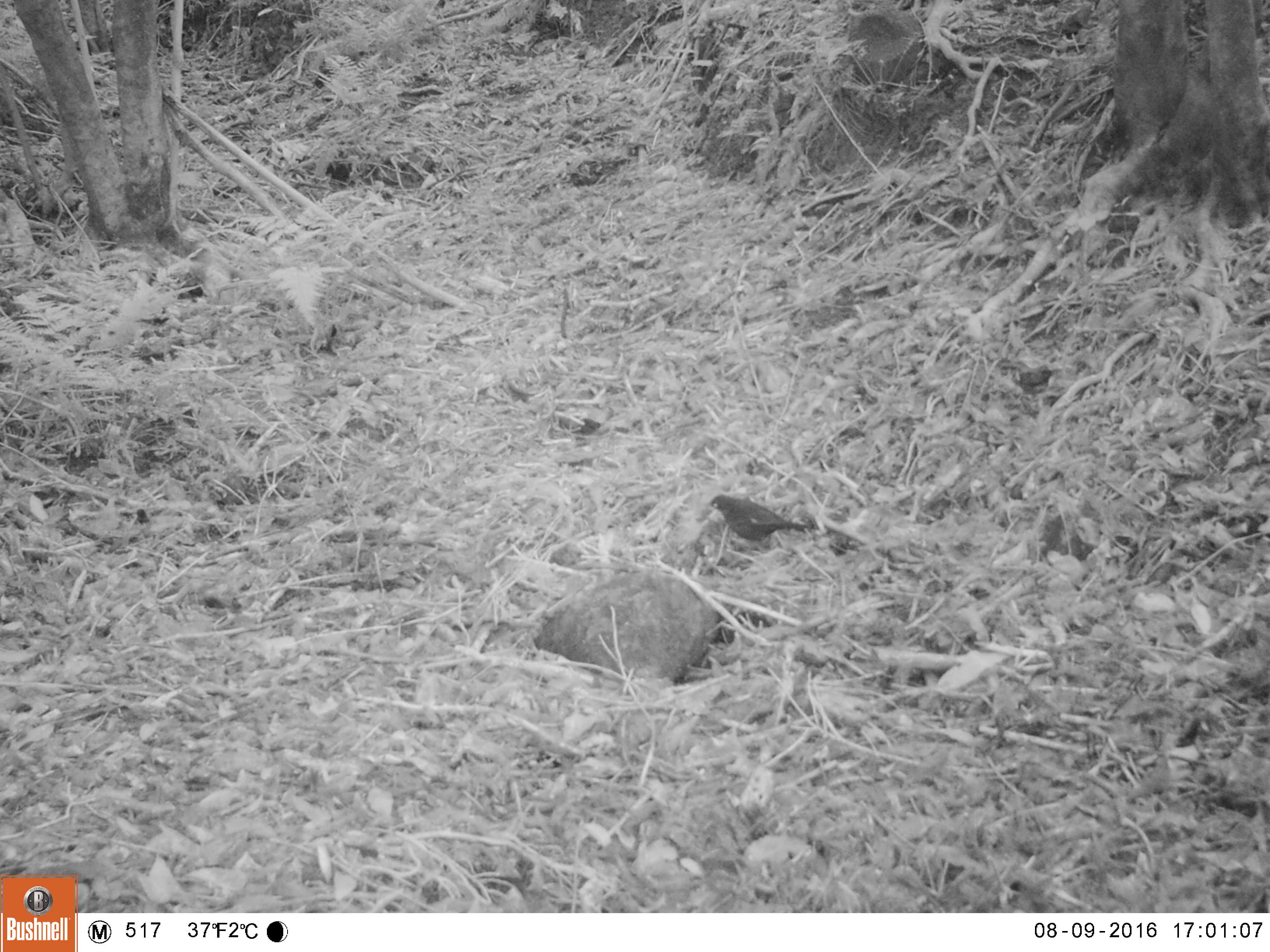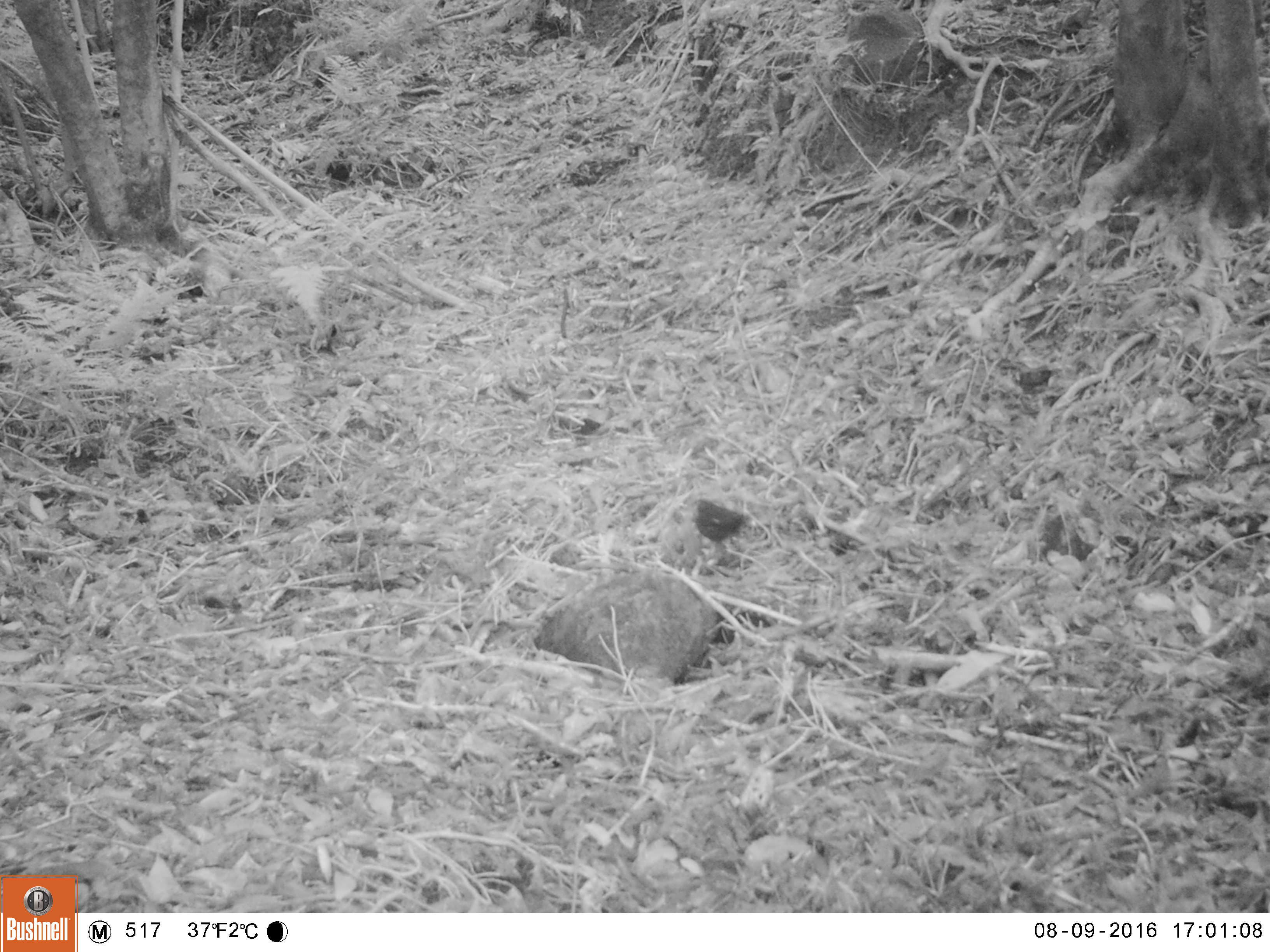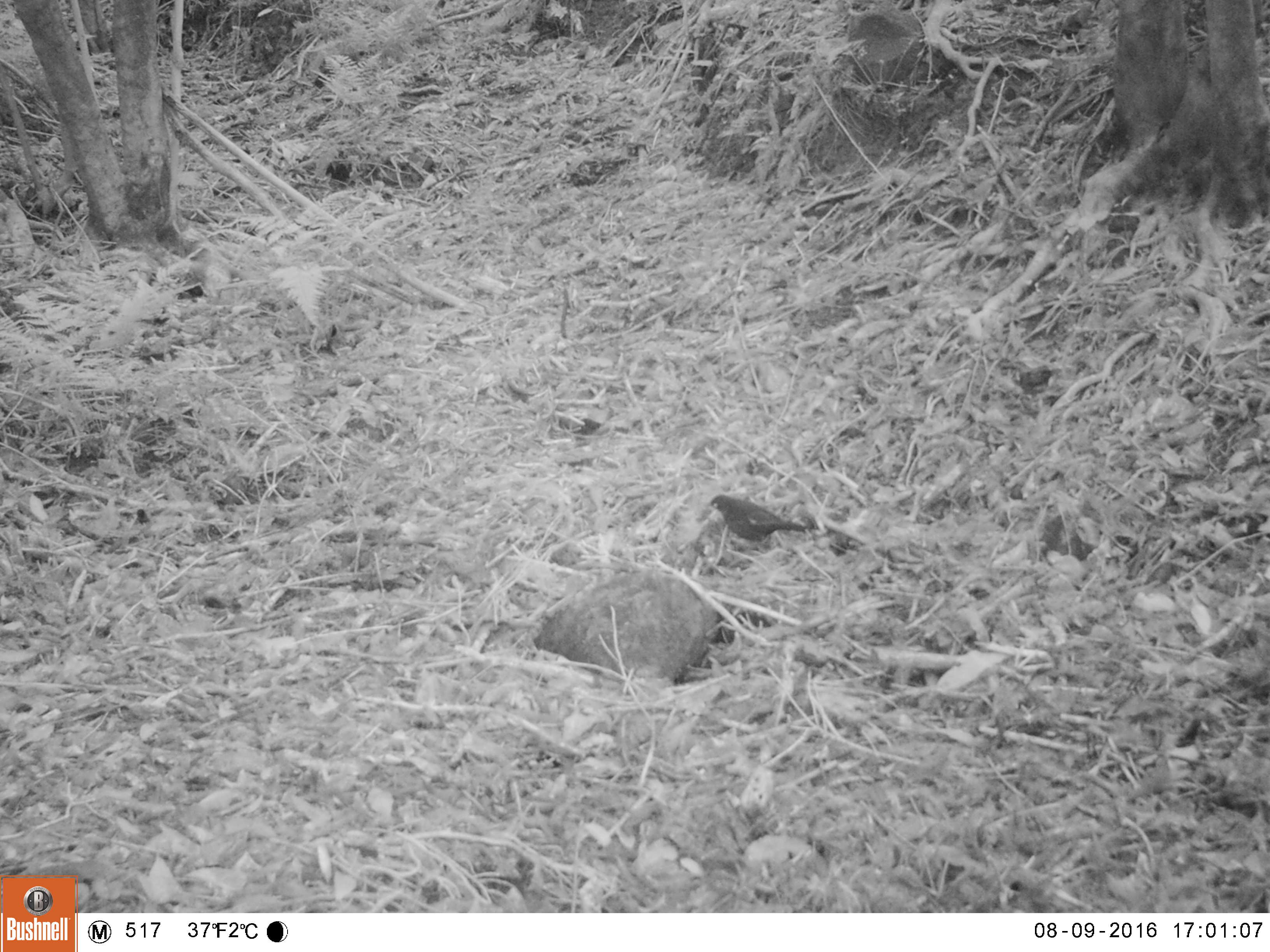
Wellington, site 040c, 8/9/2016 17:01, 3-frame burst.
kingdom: Animalia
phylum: Chordata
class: Aves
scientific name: Aves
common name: bird